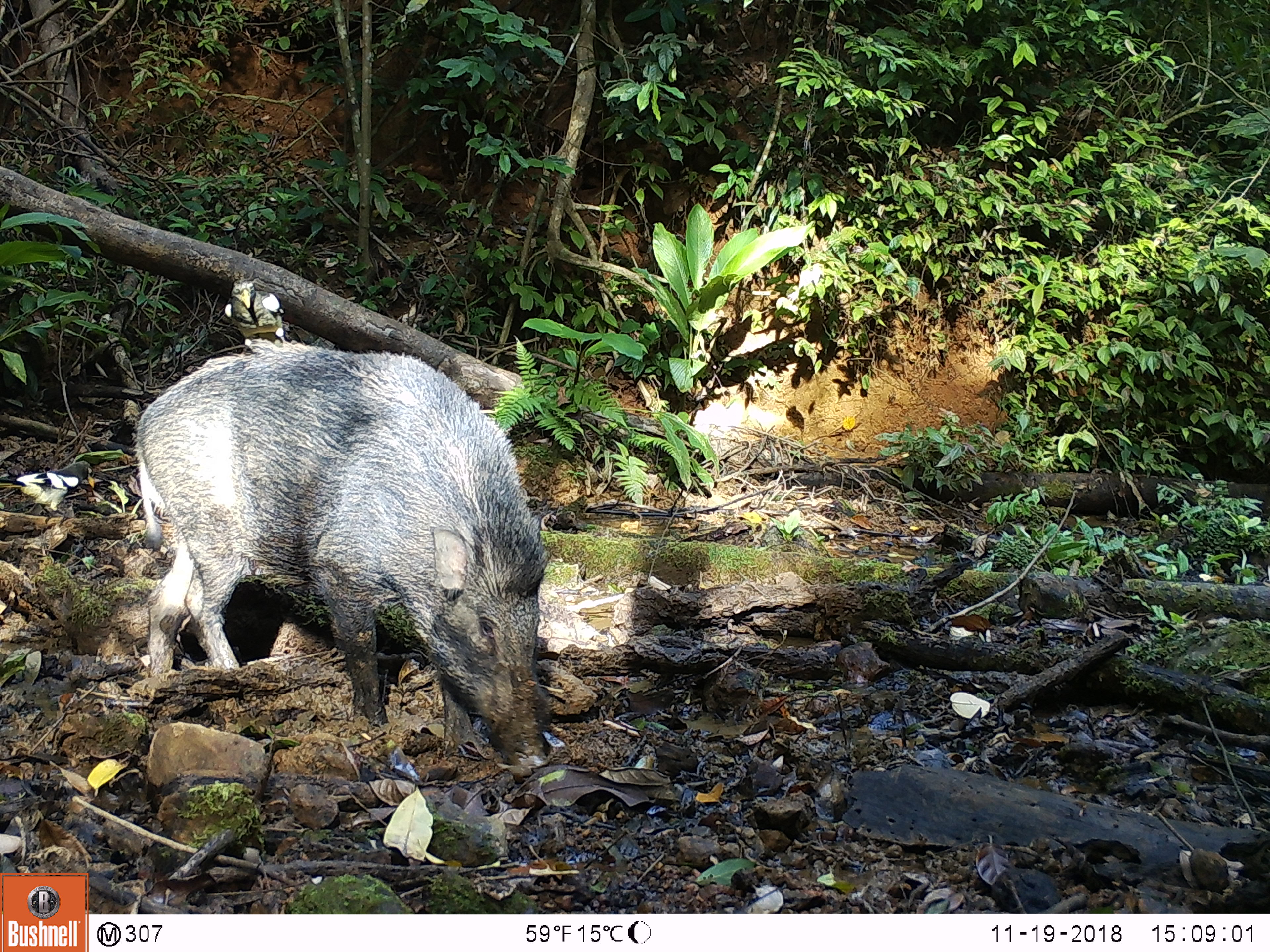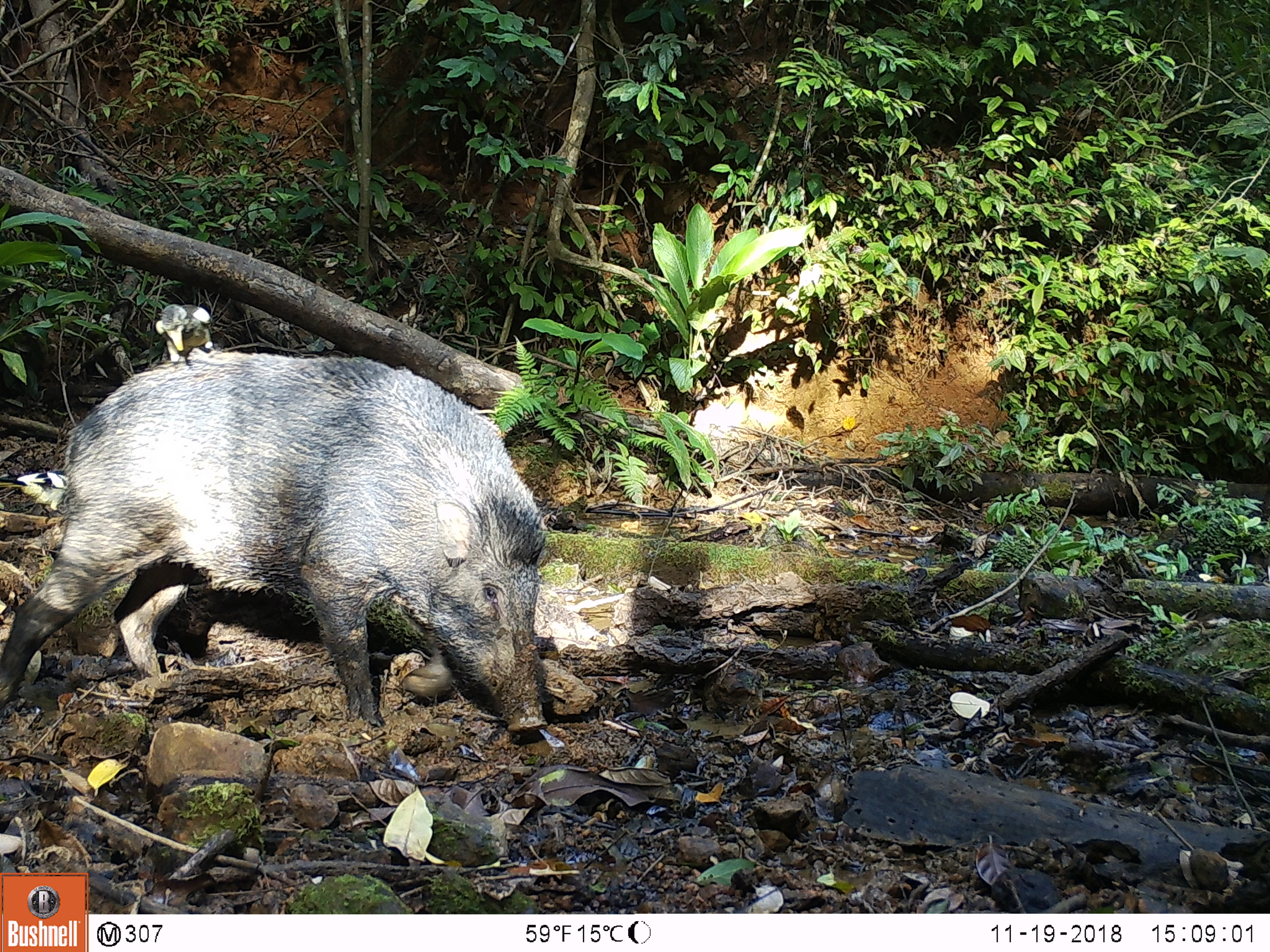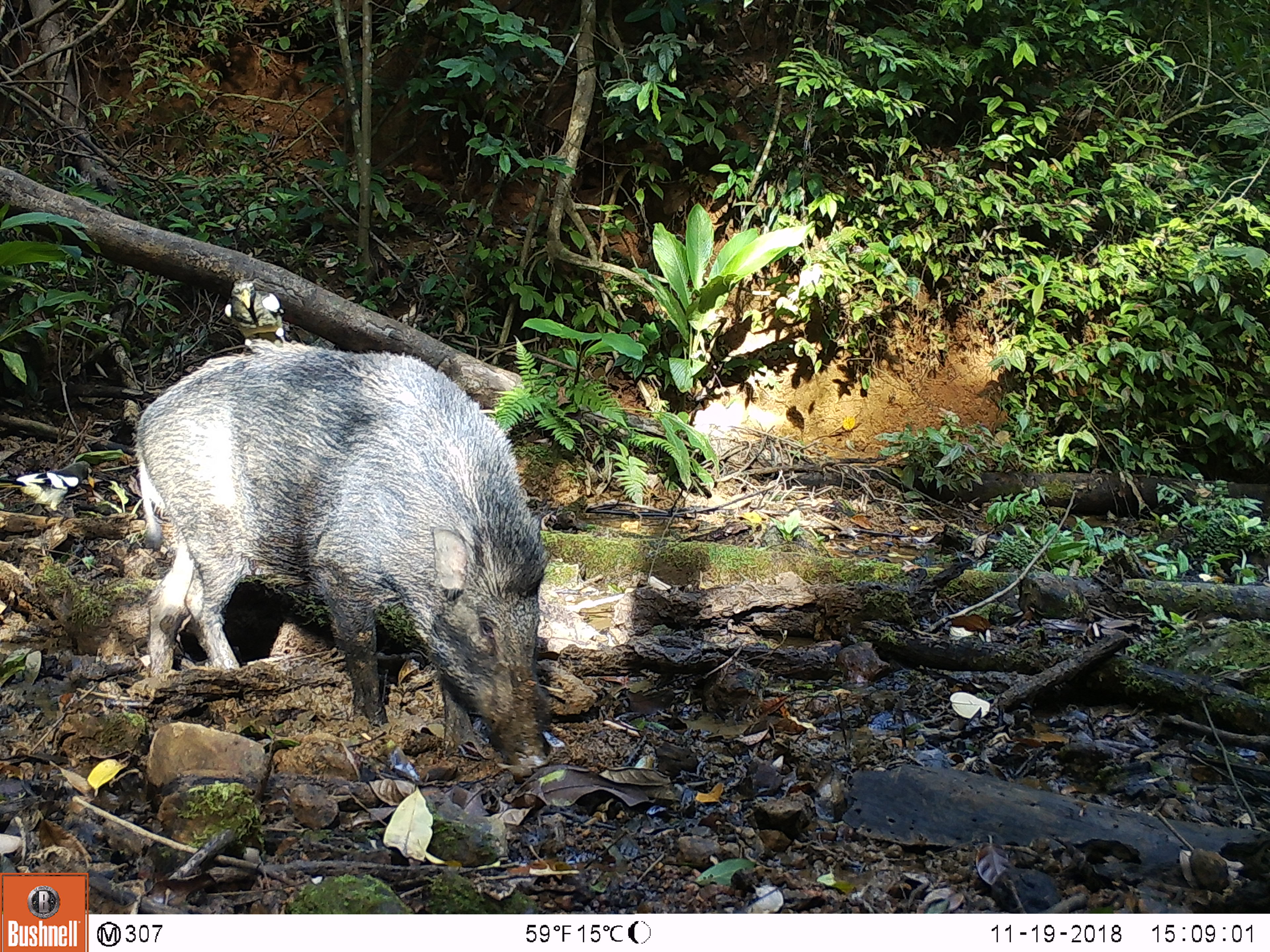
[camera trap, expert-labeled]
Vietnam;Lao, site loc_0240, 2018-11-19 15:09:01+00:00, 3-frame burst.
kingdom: Animalia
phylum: Chordata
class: Aves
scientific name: Aves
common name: bird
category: unidentified bird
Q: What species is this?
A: Unidentified bird (bird) (Aves).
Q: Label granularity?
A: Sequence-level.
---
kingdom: Animalia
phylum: Chordata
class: Mammalia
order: Artiodactyla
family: Suidae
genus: Sus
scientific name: Sus scrofa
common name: eurasian wild pig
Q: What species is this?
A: Eurasian wild pig (Sus scrofa).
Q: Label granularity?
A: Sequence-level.